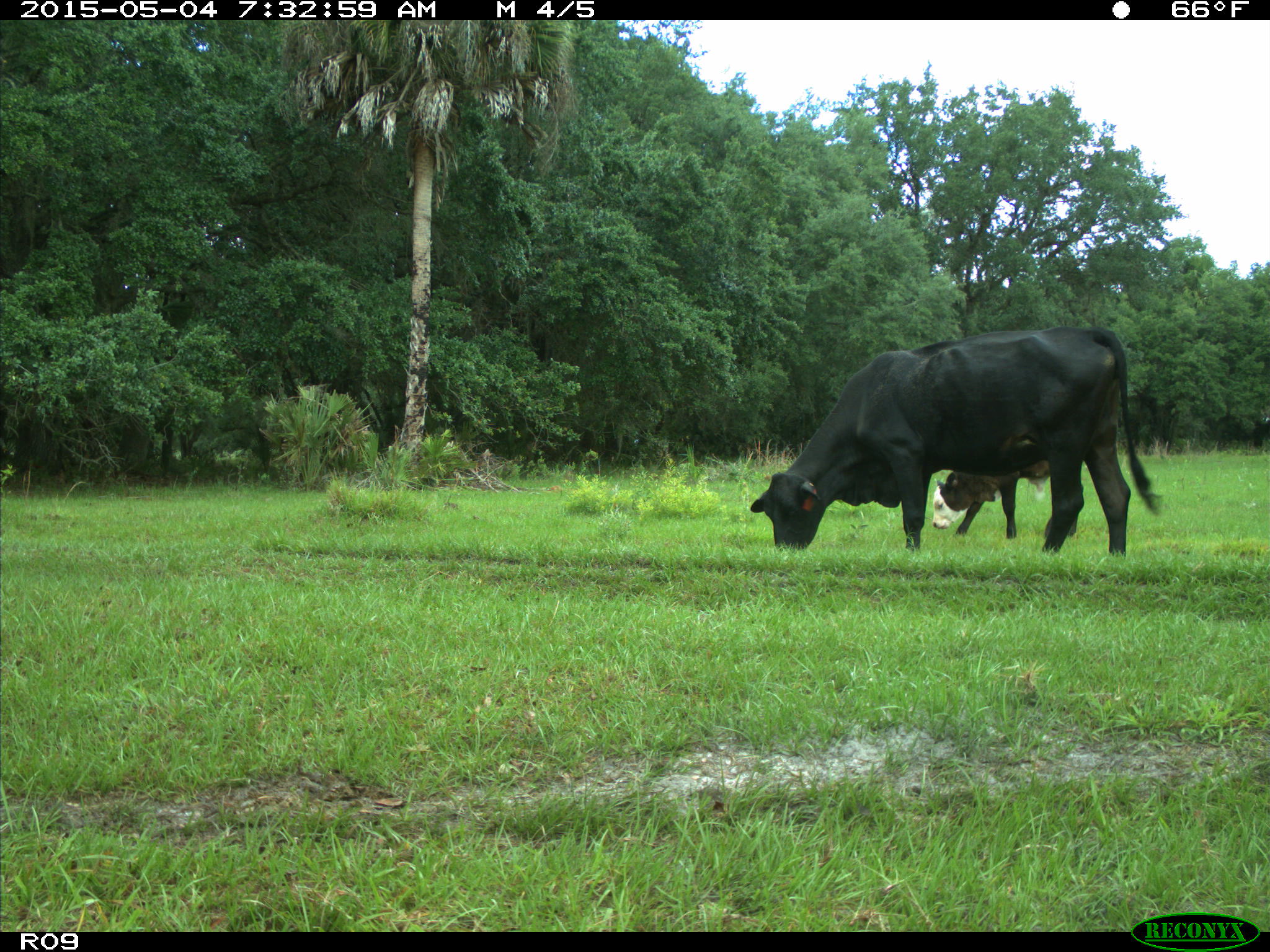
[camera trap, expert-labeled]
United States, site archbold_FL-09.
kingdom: Animalia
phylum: Chordata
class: Mammalia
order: Artiodactyla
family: Bovidae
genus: Bos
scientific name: Bos taurus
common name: domestic cow